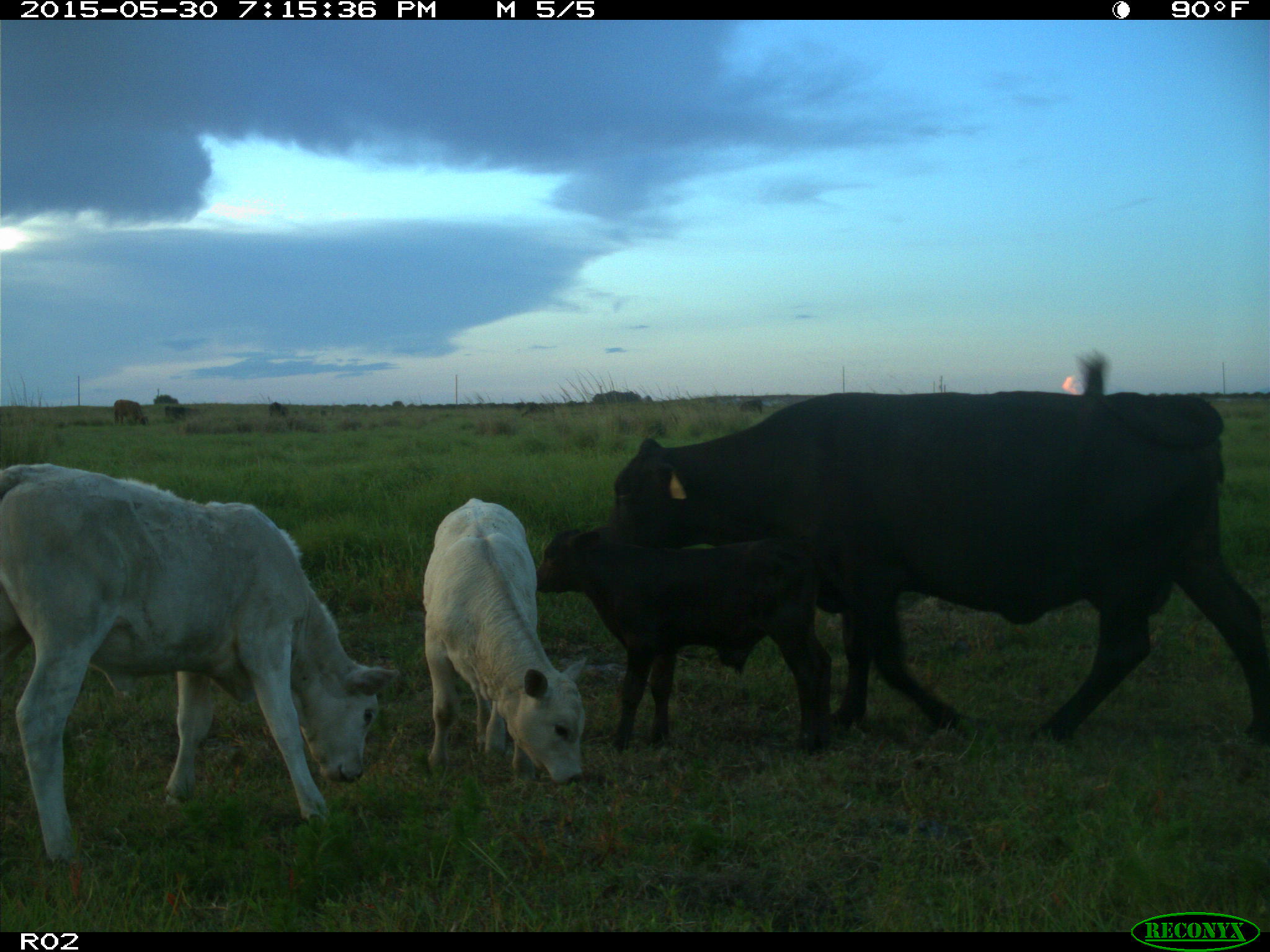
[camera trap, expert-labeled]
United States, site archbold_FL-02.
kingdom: Animalia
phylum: Chordata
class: Mammalia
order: Artiodactyla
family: Bovidae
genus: Bos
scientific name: Bos taurus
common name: domestic cow